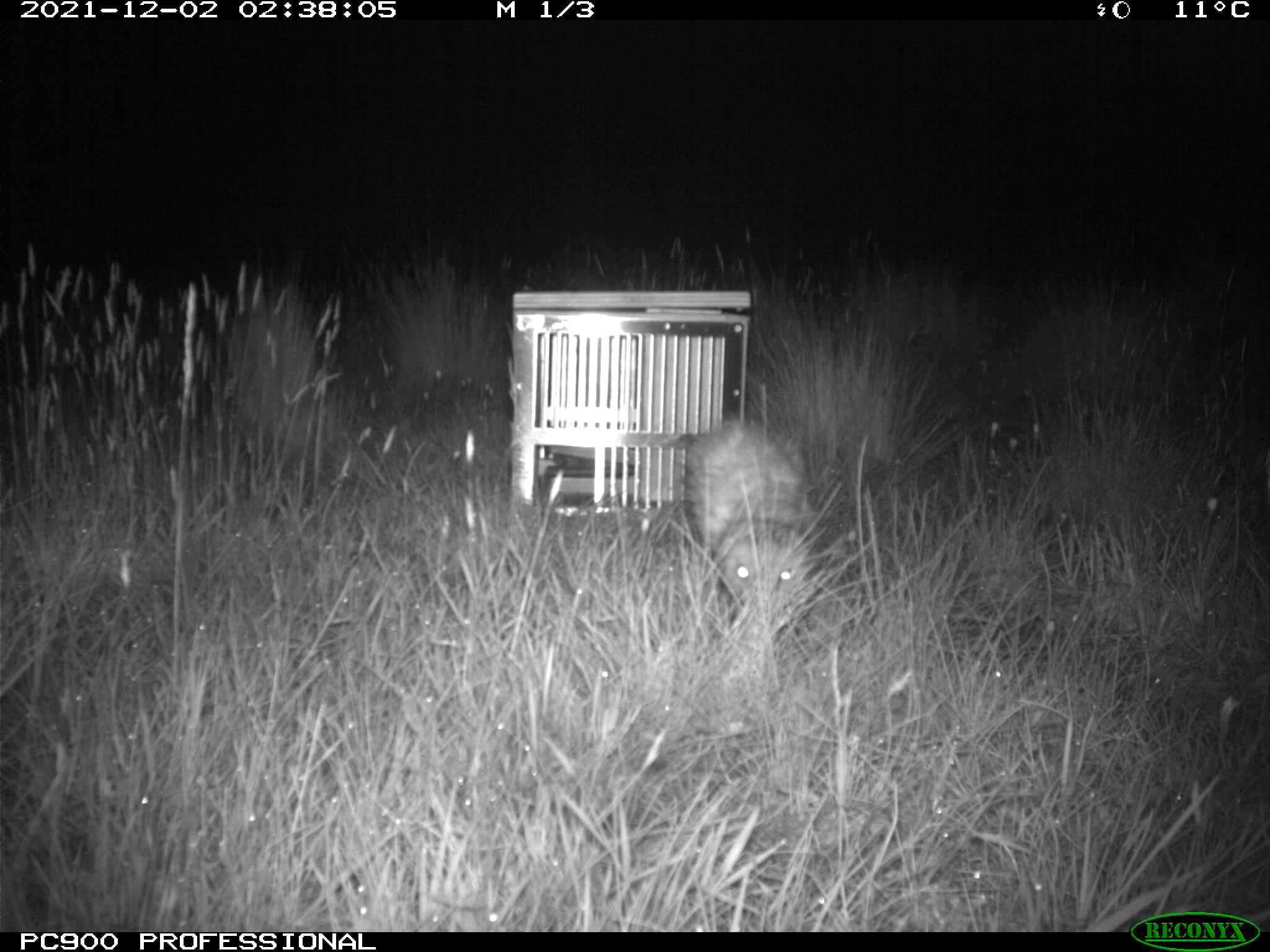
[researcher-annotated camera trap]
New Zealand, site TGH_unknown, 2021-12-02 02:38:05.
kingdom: Animalia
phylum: Chordata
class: Mammalia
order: Carnivora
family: Mustelidae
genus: Mustela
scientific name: Mustela furo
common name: ferret